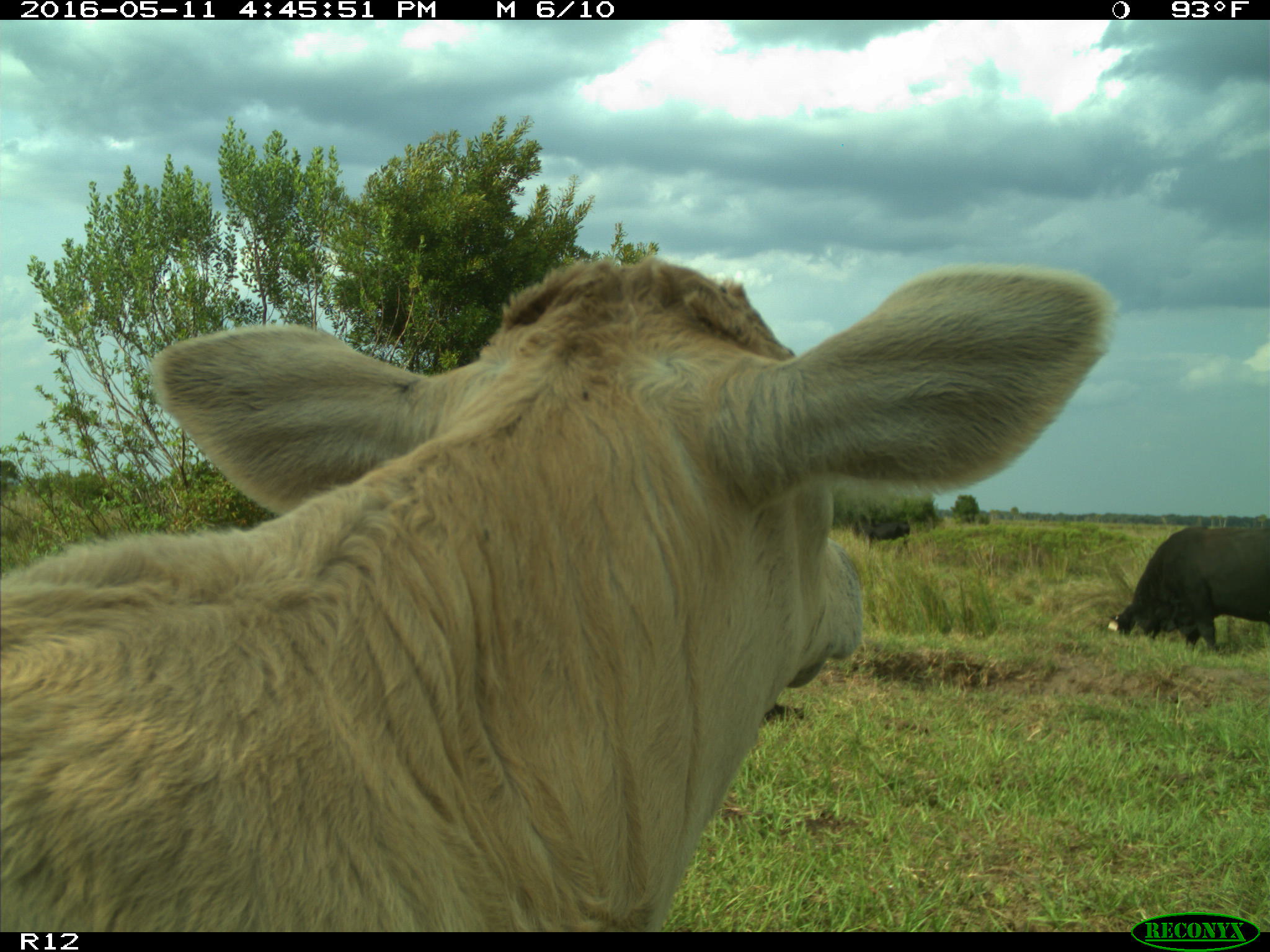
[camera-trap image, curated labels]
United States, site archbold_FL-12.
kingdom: Animalia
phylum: Chordata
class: Mammalia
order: Artiodactyla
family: Bovidae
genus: Bos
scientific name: Bos taurus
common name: domestic cow